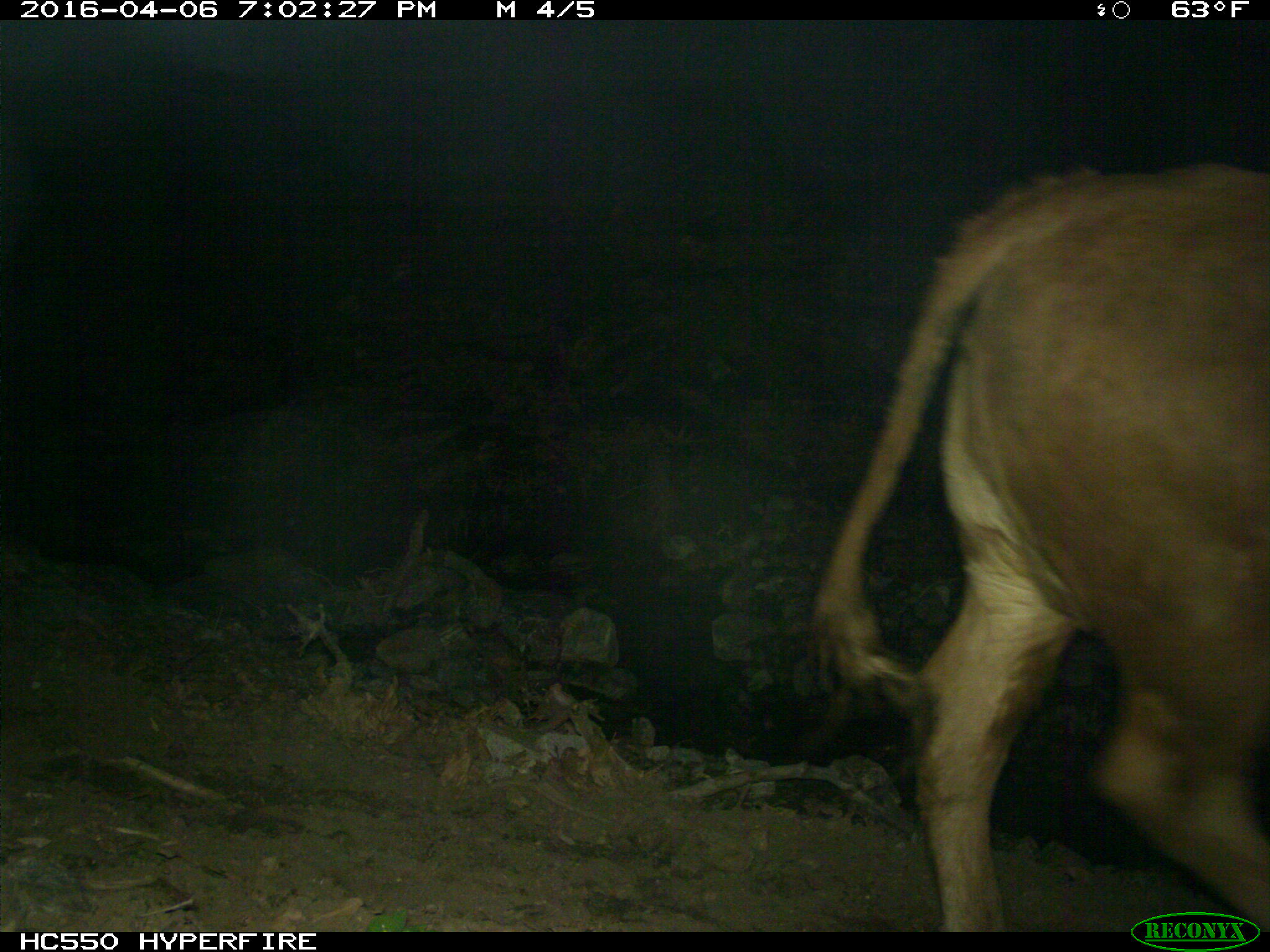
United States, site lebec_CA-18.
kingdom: Animalia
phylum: Chordata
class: Mammalia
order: Artiodactyla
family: Bovidae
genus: Bos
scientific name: Bos taurus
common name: domestic cow